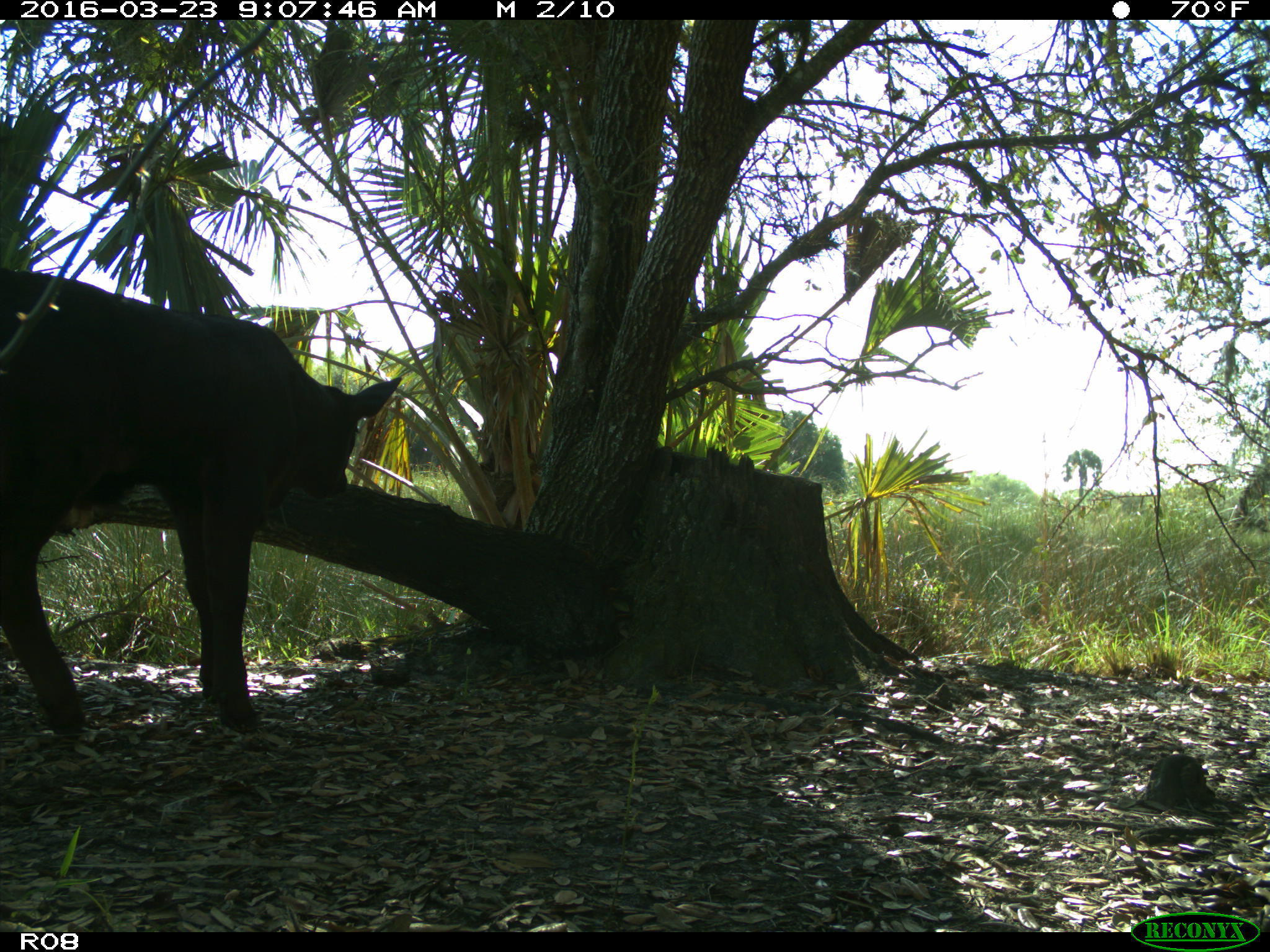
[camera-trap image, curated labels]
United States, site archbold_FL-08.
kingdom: Animalia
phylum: Chordata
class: Mammalia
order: Artiodactyla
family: Bovidae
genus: Bos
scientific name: Bos taurus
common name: domestic cow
Bos taurus (domestic cow).